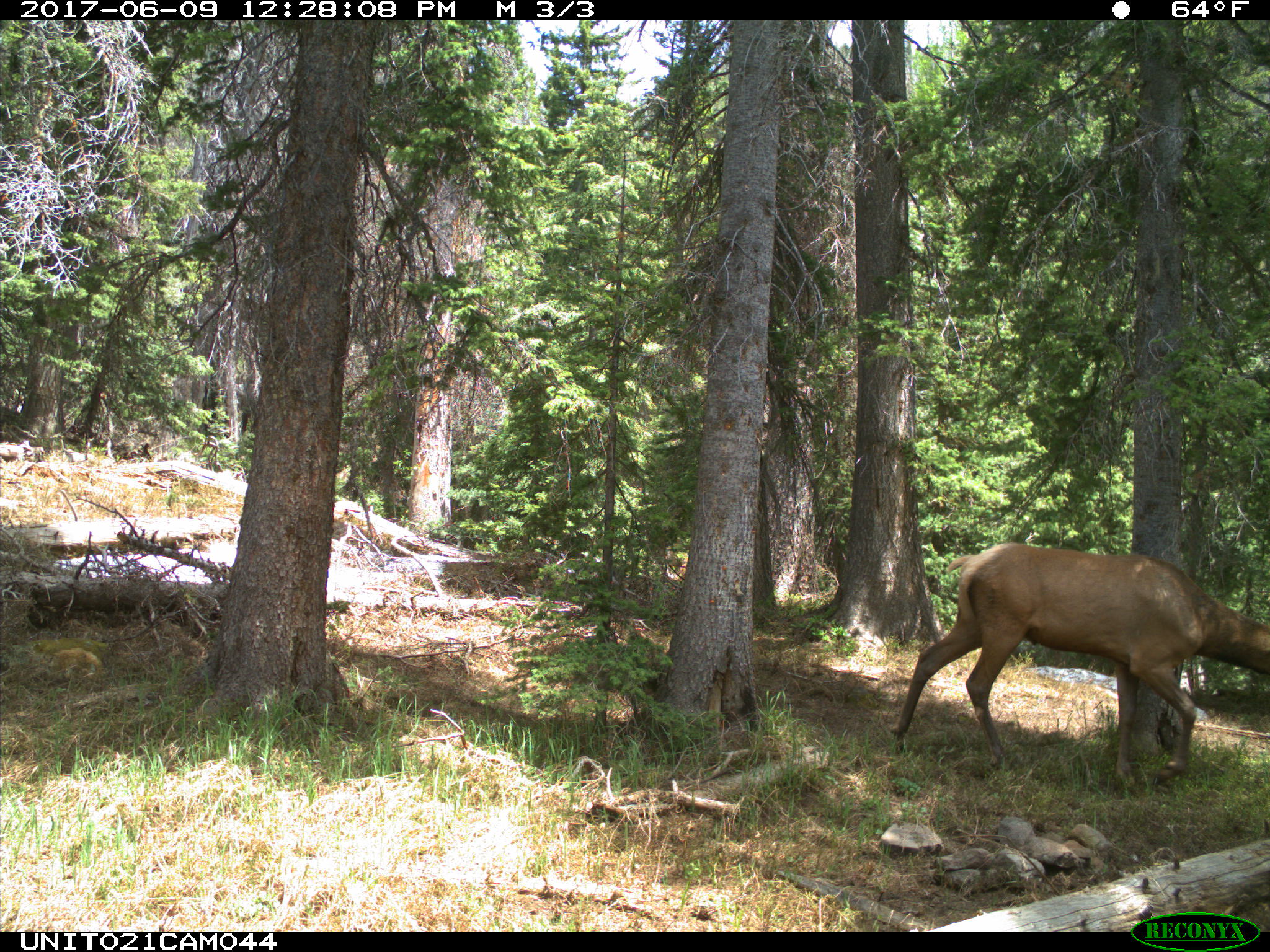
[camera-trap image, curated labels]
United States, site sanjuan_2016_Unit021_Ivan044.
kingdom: Animalia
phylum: Chordata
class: Mammalia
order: Artiodactyla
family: Cervidae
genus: Cervus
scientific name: Cervus elaphus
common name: red deer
Cervus elaphus (red deer).